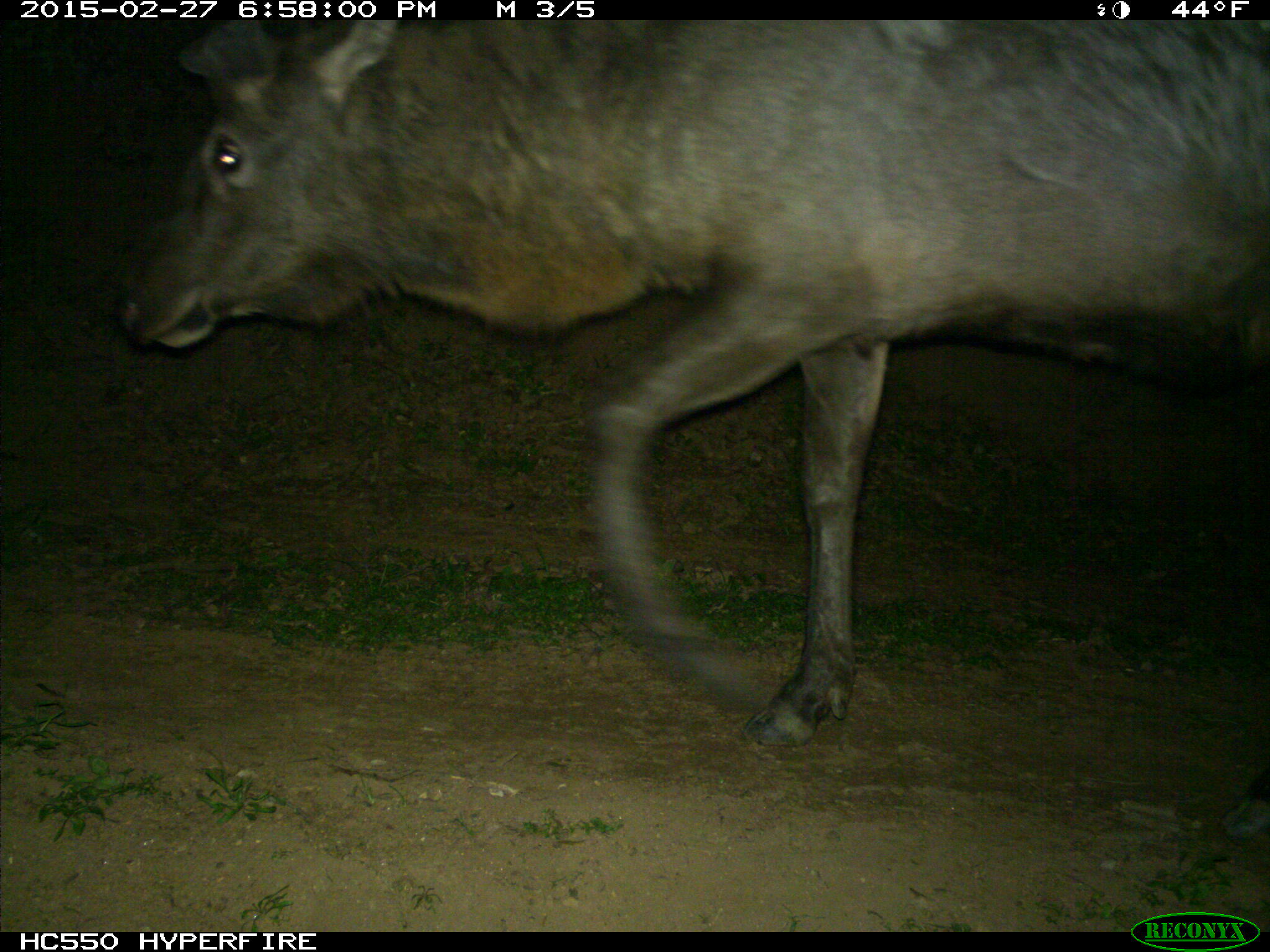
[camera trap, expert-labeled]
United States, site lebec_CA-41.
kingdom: Animalia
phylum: Chordata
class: Mammalia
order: Artiodactyla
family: Cervidae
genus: Cervus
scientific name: Cervus canadensis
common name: elk